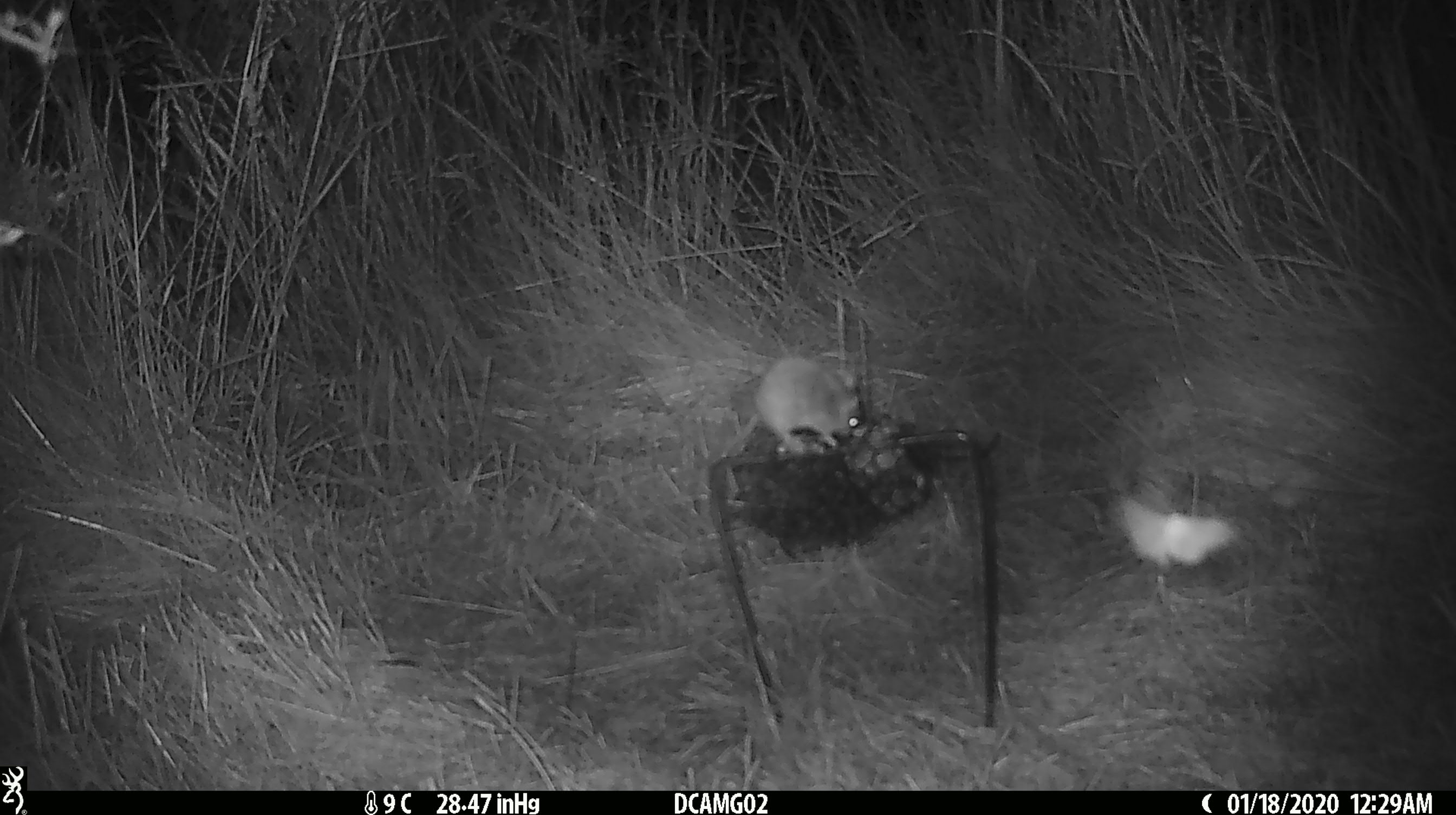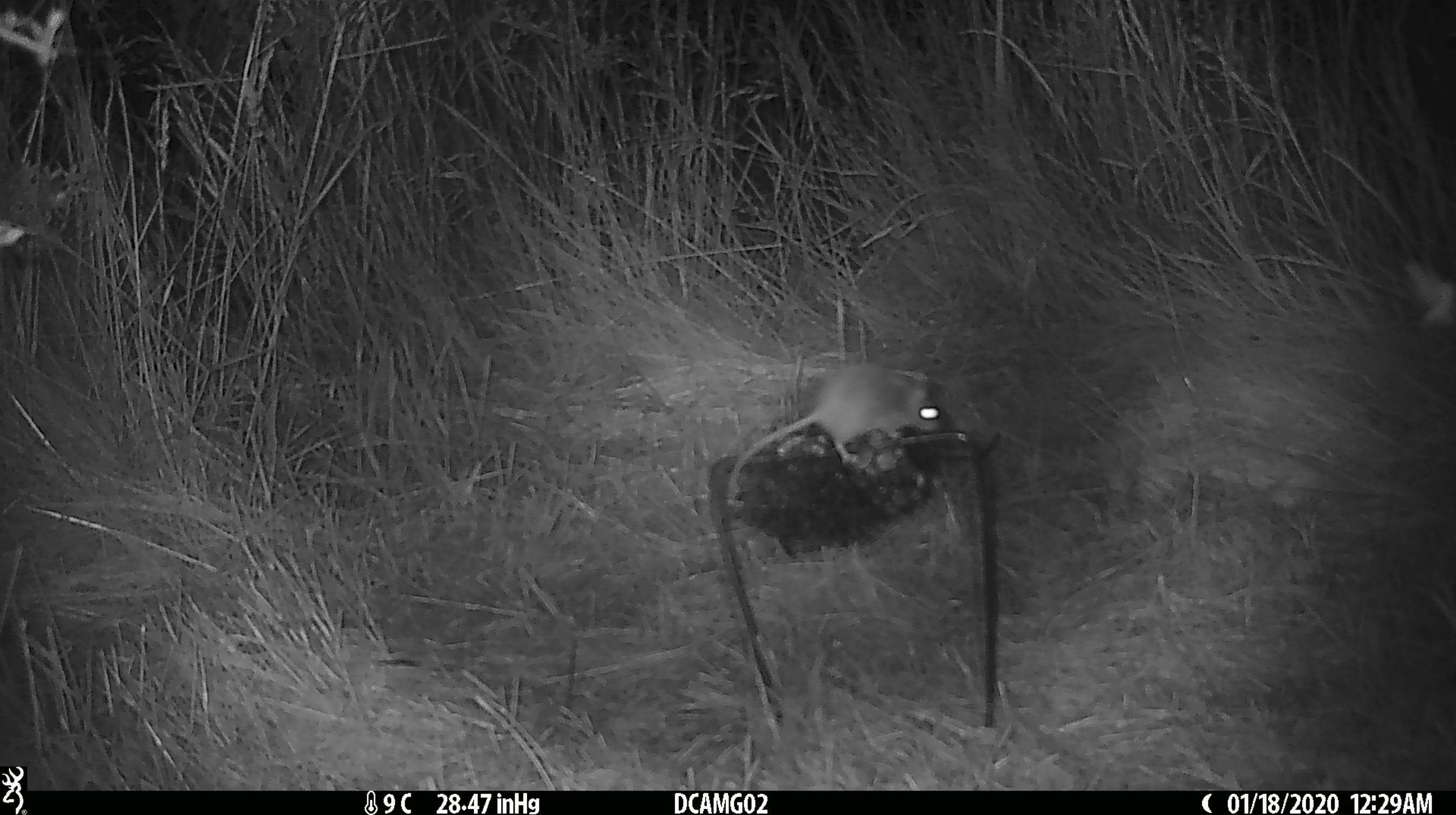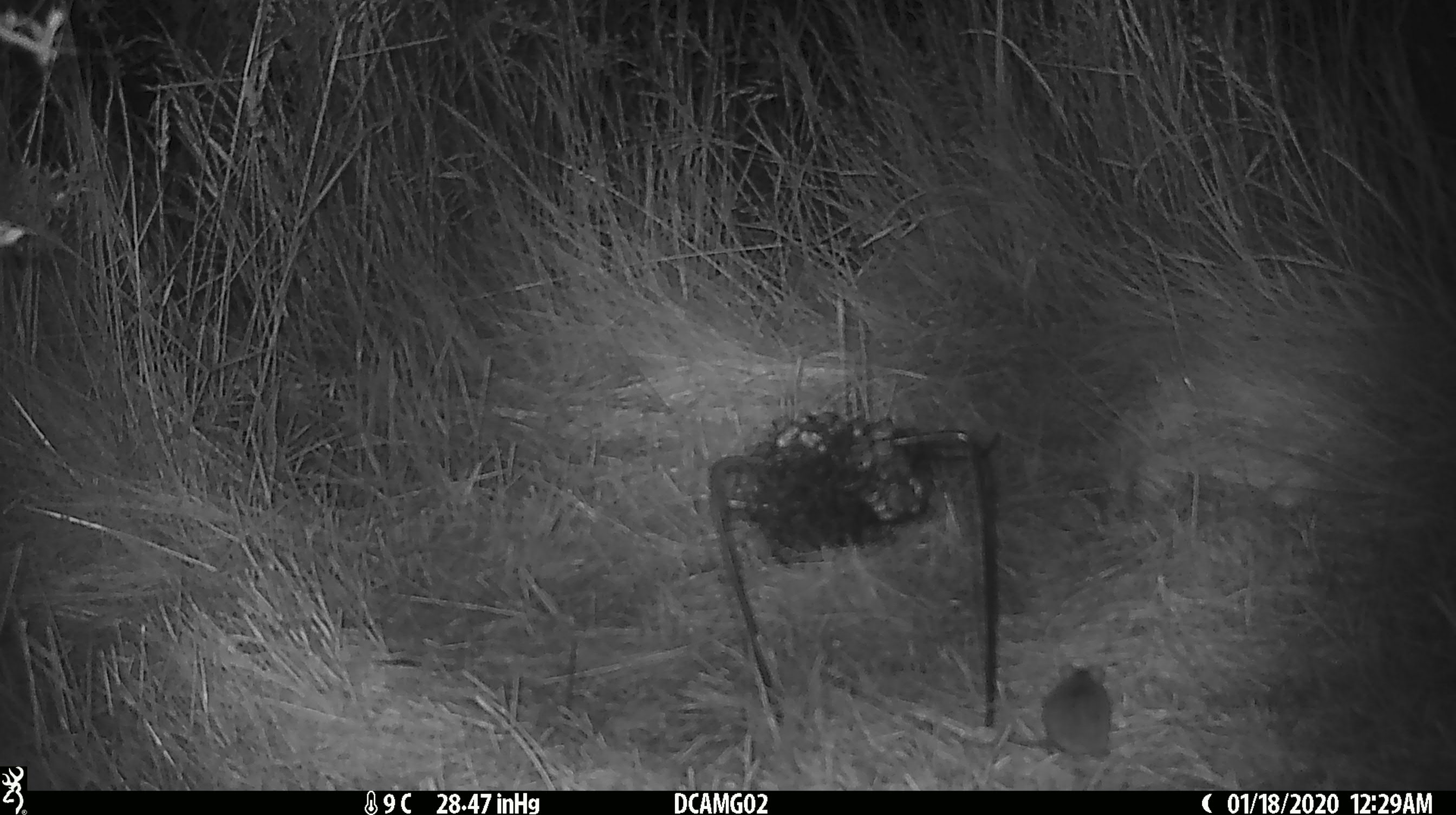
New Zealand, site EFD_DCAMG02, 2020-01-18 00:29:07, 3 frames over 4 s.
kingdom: Animalia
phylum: Chordata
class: Mammalia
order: Rodentia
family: Muridae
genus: Mus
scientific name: Mus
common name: mouse